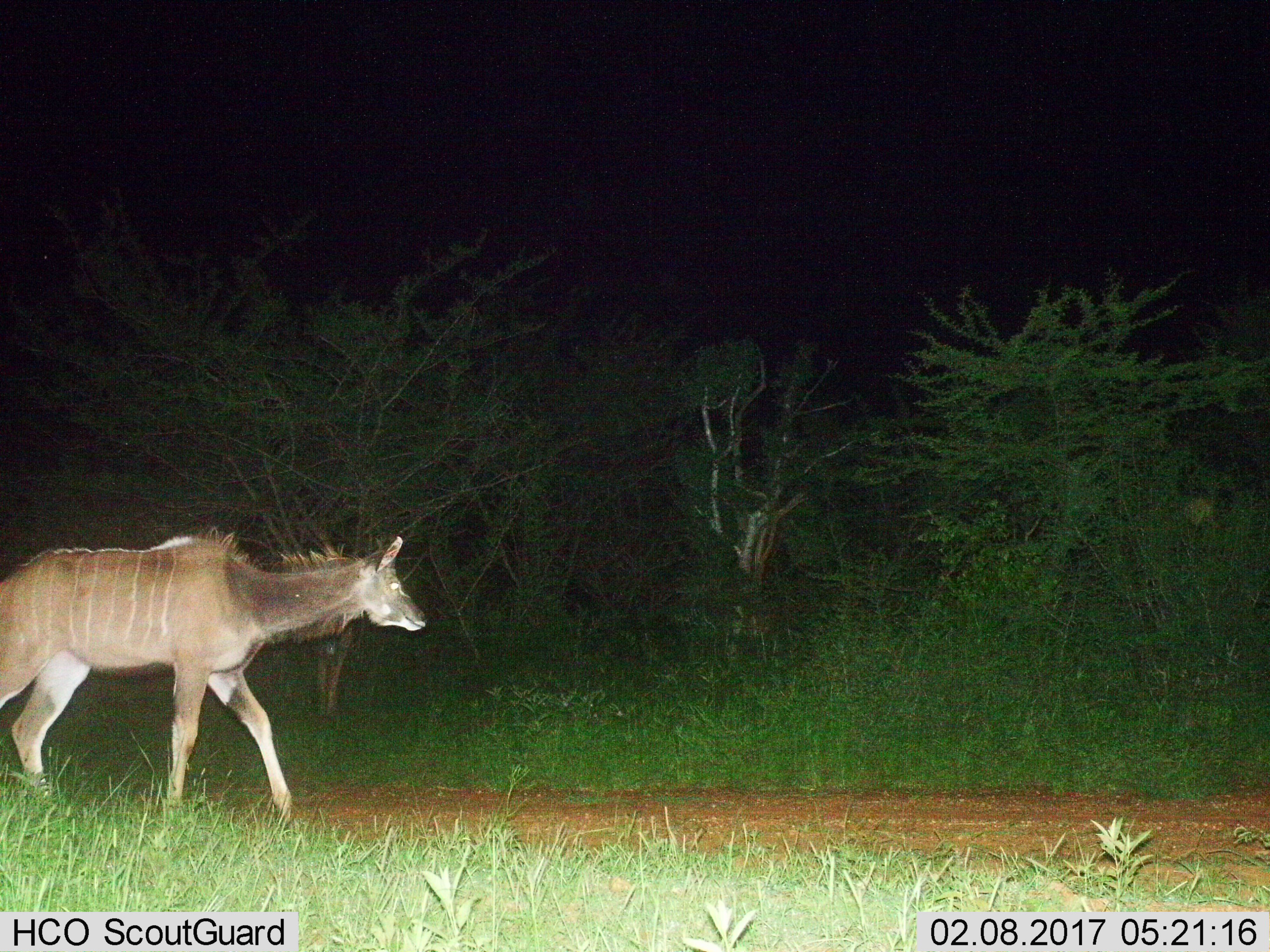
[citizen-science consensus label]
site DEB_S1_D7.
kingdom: Animalia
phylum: Chordata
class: Mammalia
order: Artiodactyla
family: Bovidae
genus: Tragelaphus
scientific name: Tragelaphus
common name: kudu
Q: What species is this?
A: Kudu (Tragelaphus).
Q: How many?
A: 1.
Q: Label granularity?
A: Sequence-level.